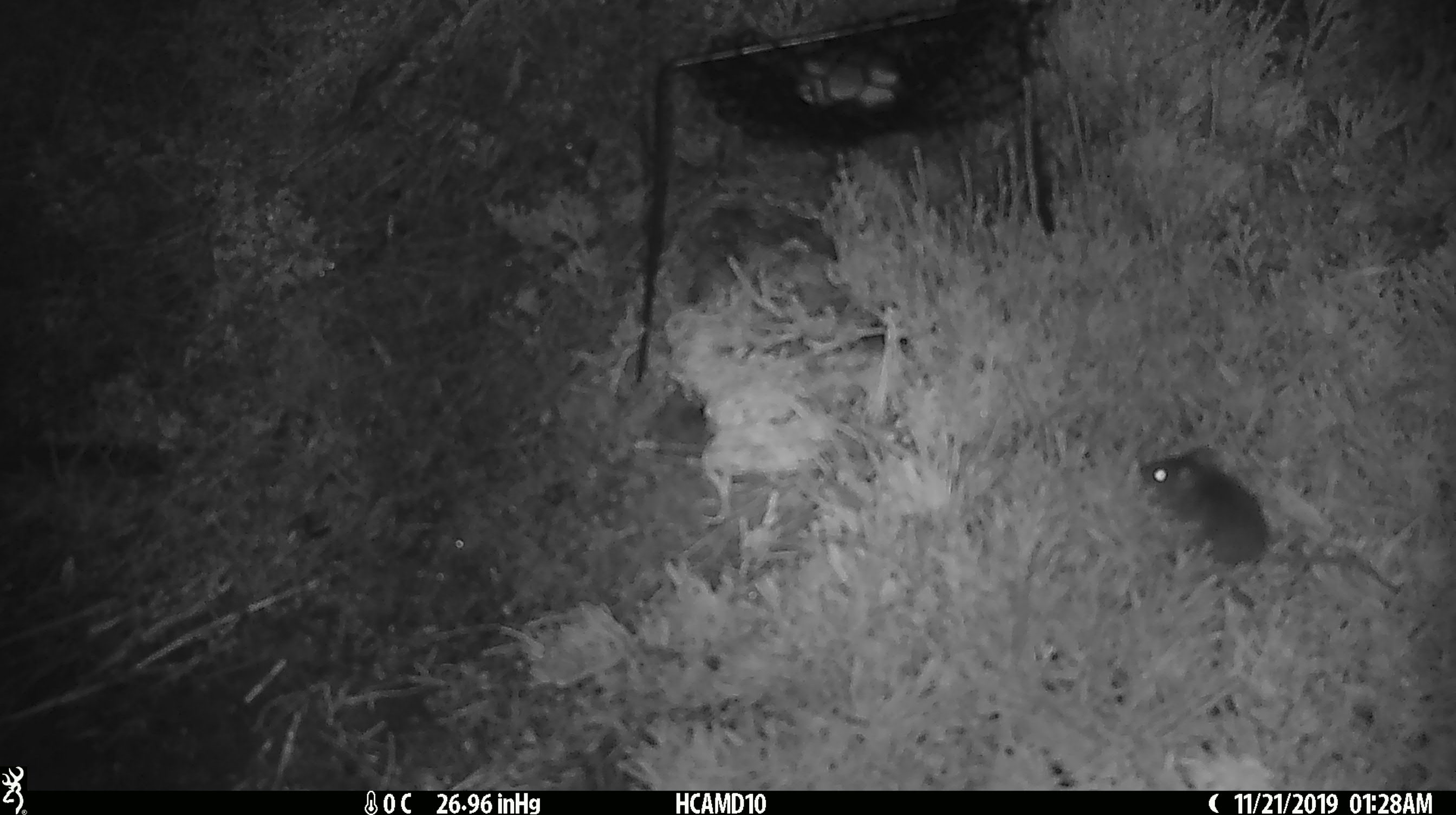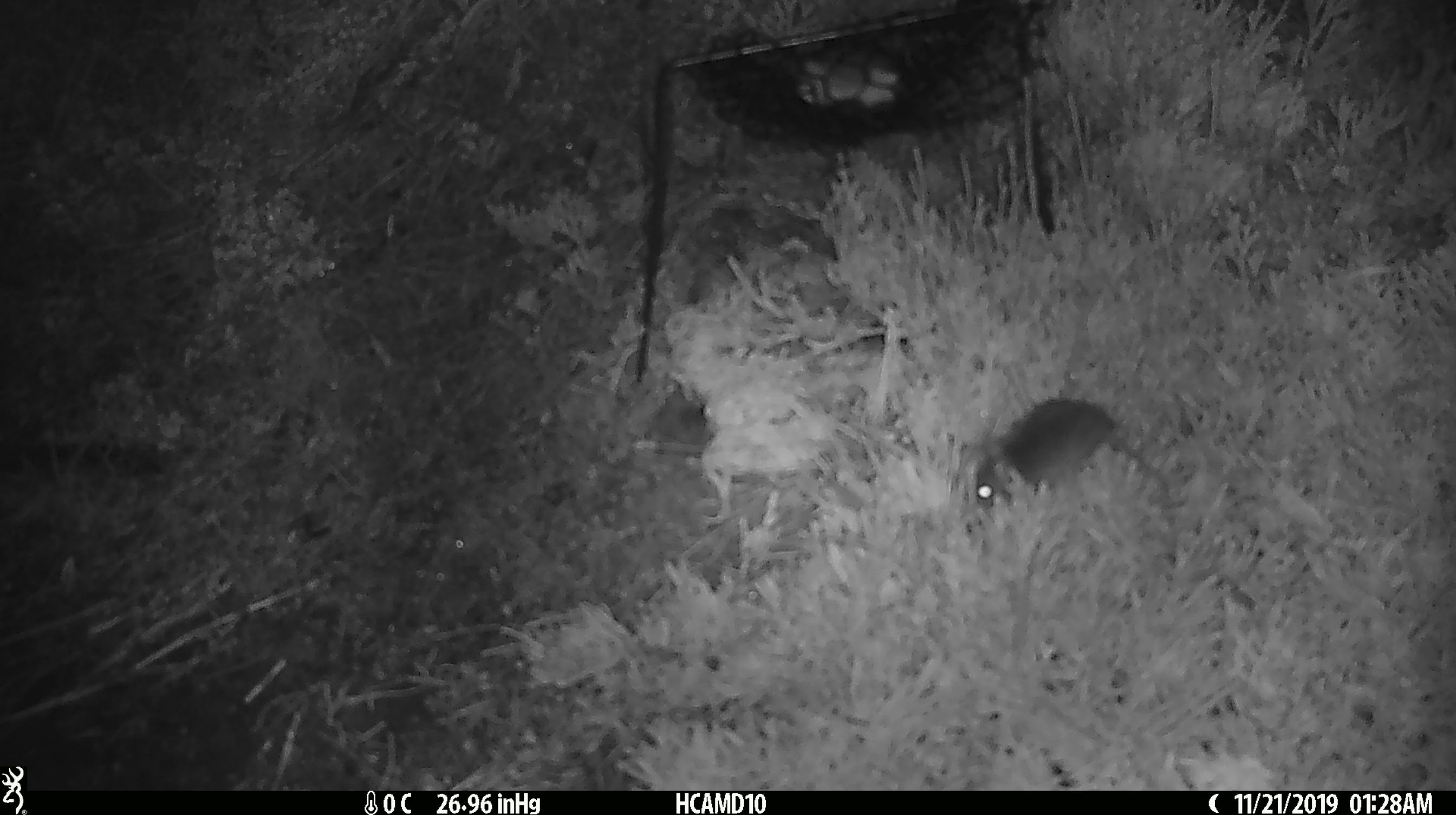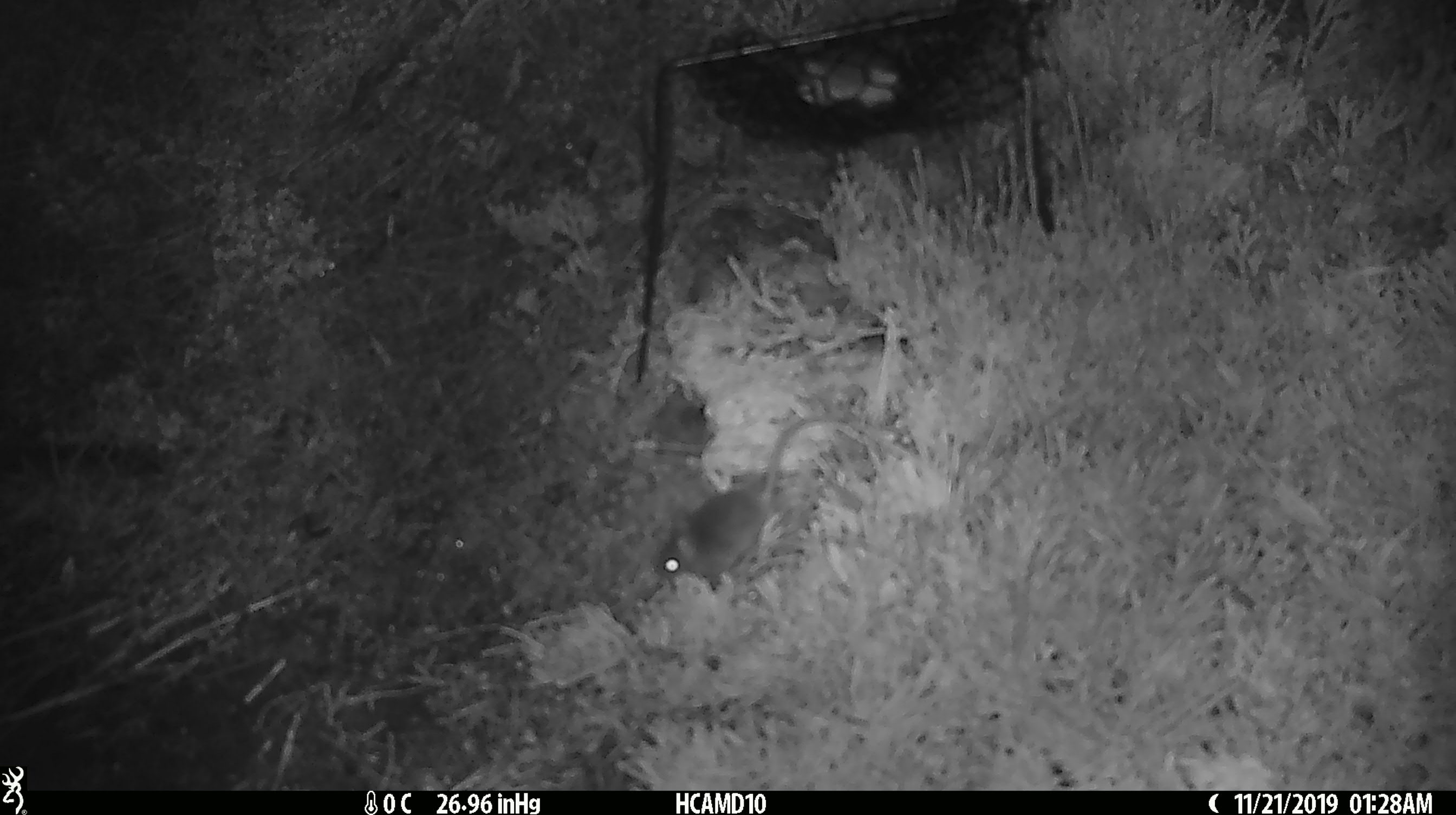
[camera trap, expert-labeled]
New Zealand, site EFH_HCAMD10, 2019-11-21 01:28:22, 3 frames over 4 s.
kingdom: Animalia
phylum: Chordata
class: Mammalia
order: Rodentia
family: Muridae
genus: Mus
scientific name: Mus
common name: mouse